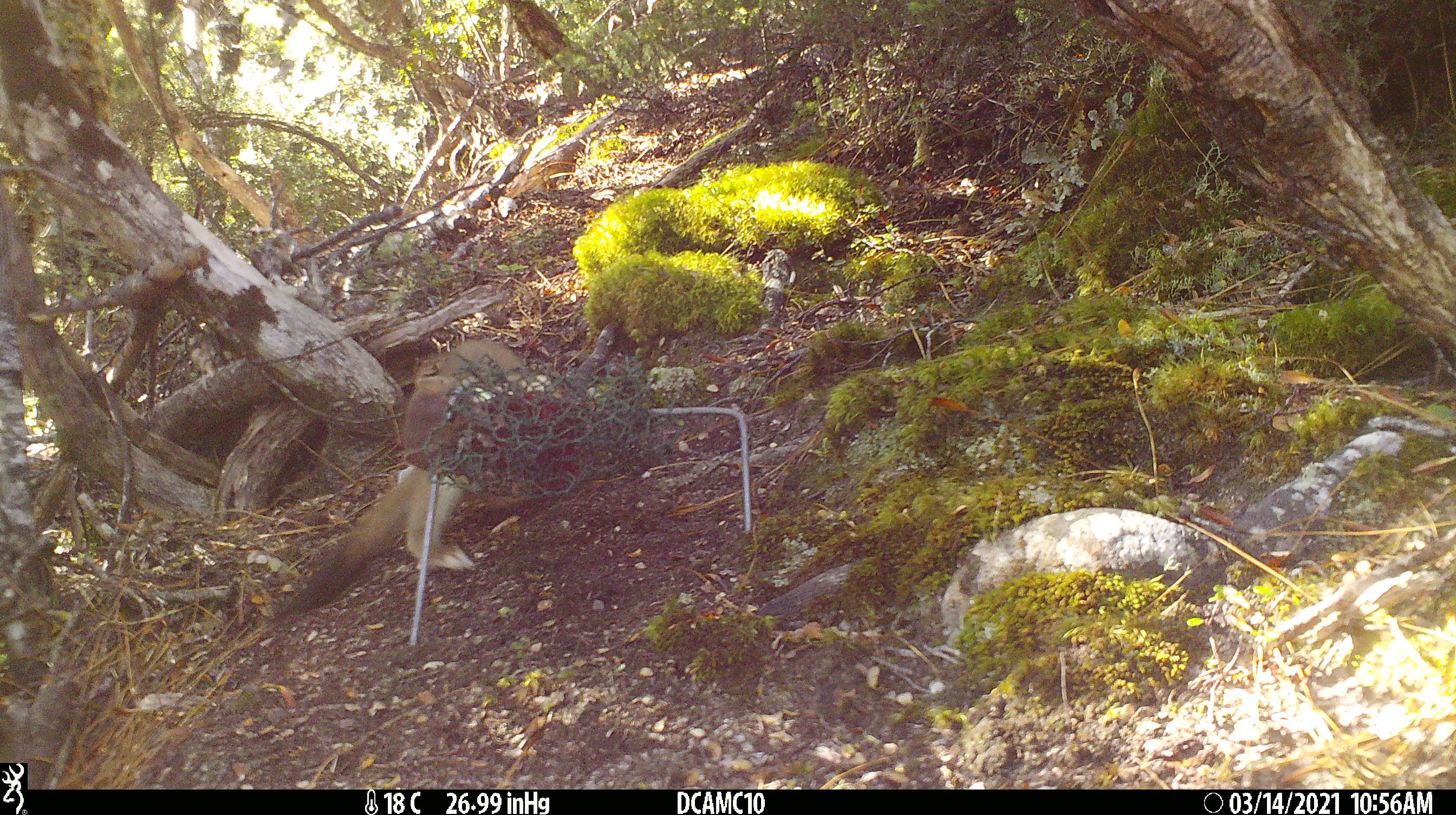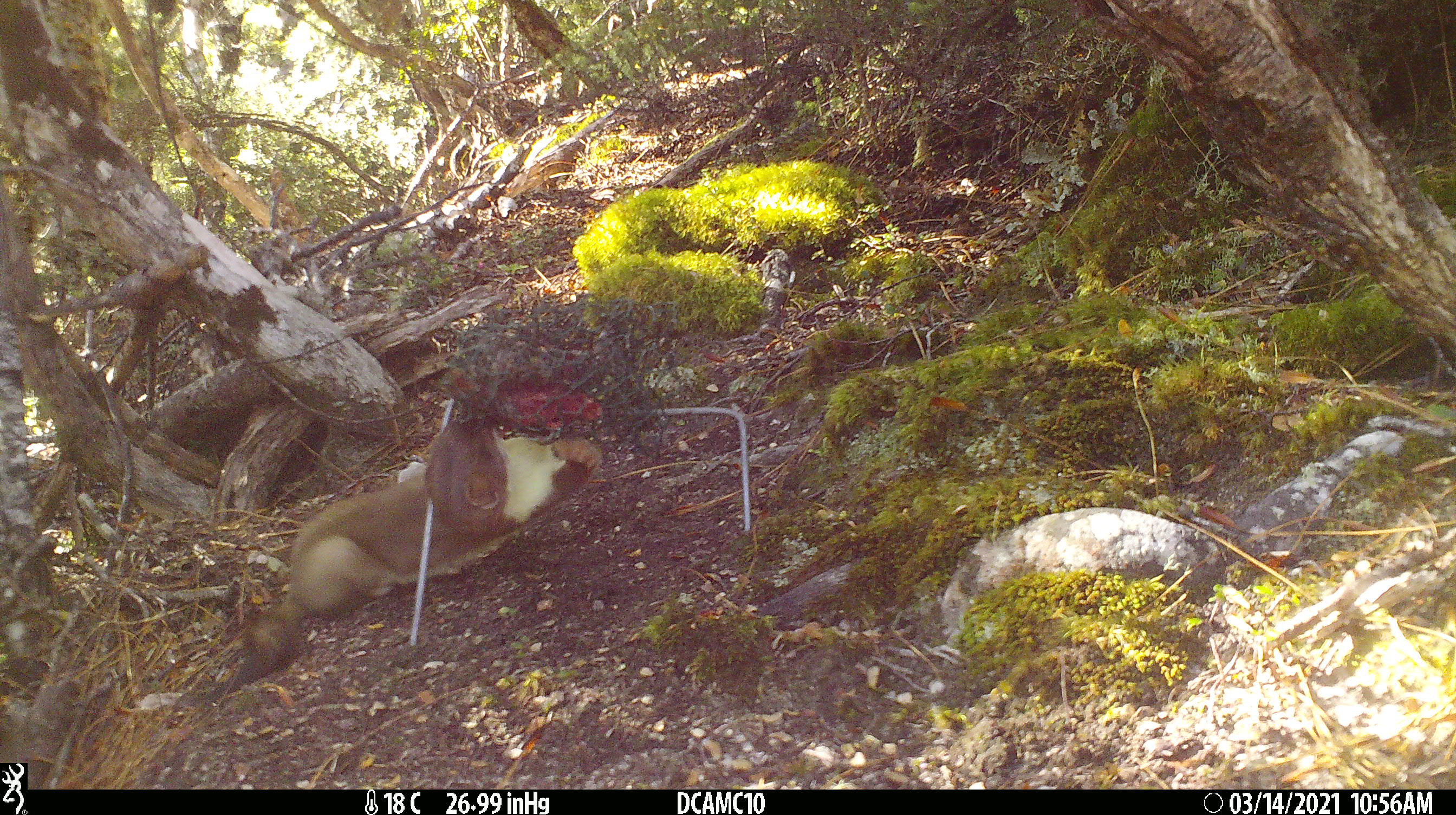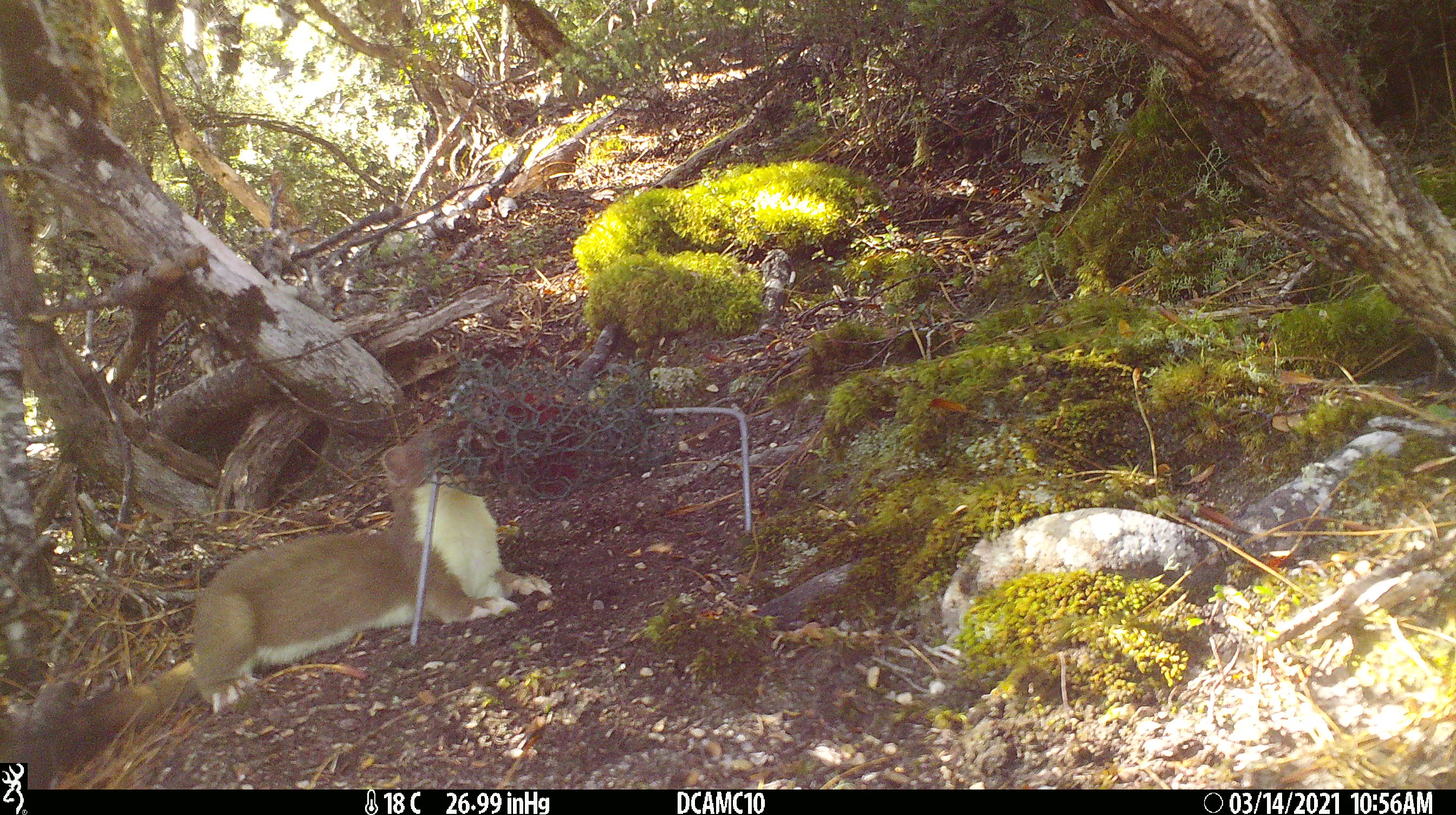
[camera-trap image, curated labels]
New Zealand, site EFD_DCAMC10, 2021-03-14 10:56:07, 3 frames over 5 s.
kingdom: Animalia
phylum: Chordata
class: Mammalia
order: Carnivora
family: Mustelidae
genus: Mustela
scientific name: Mustela erminea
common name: stoat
Stoat (Mustela erminea).